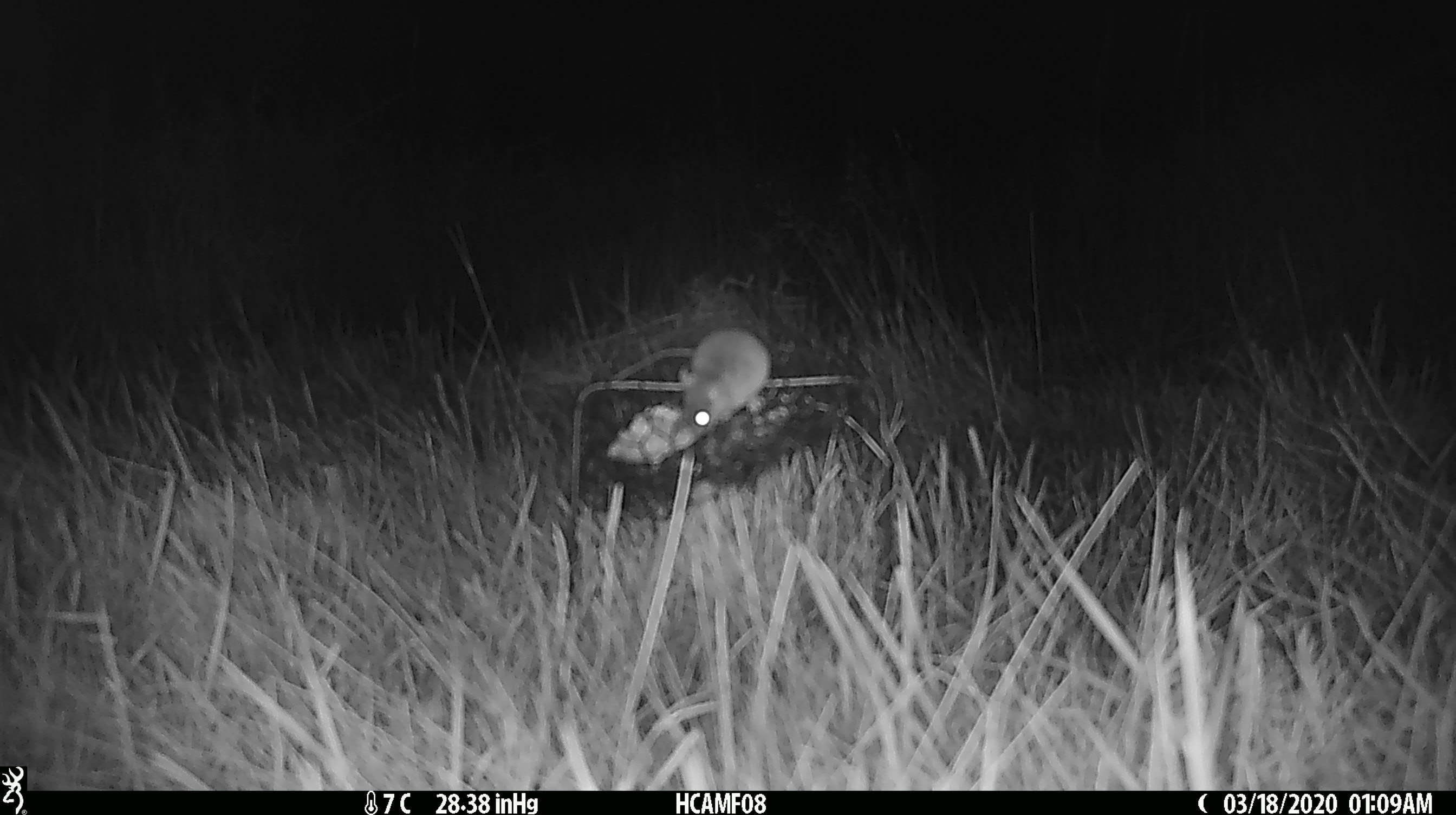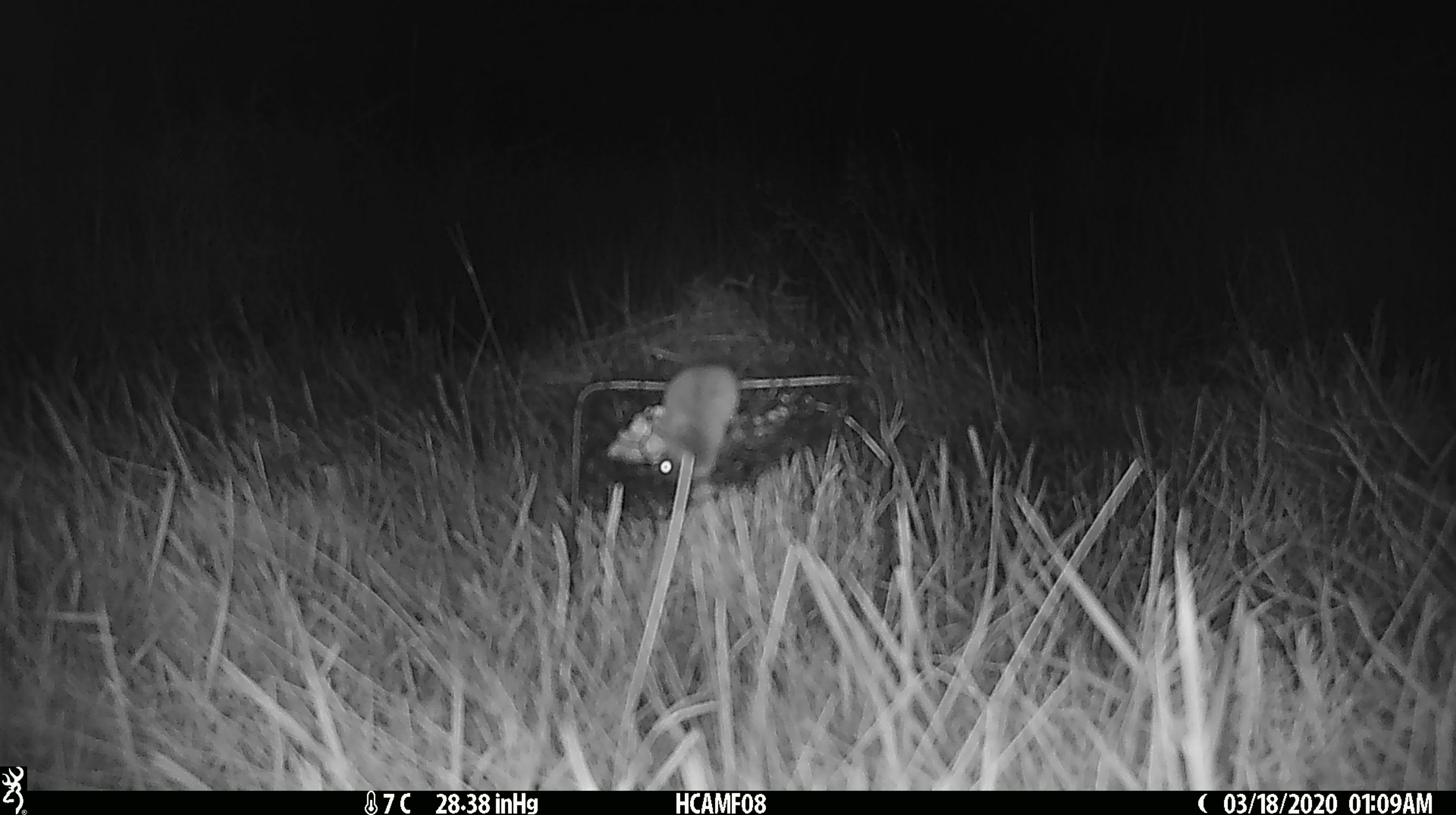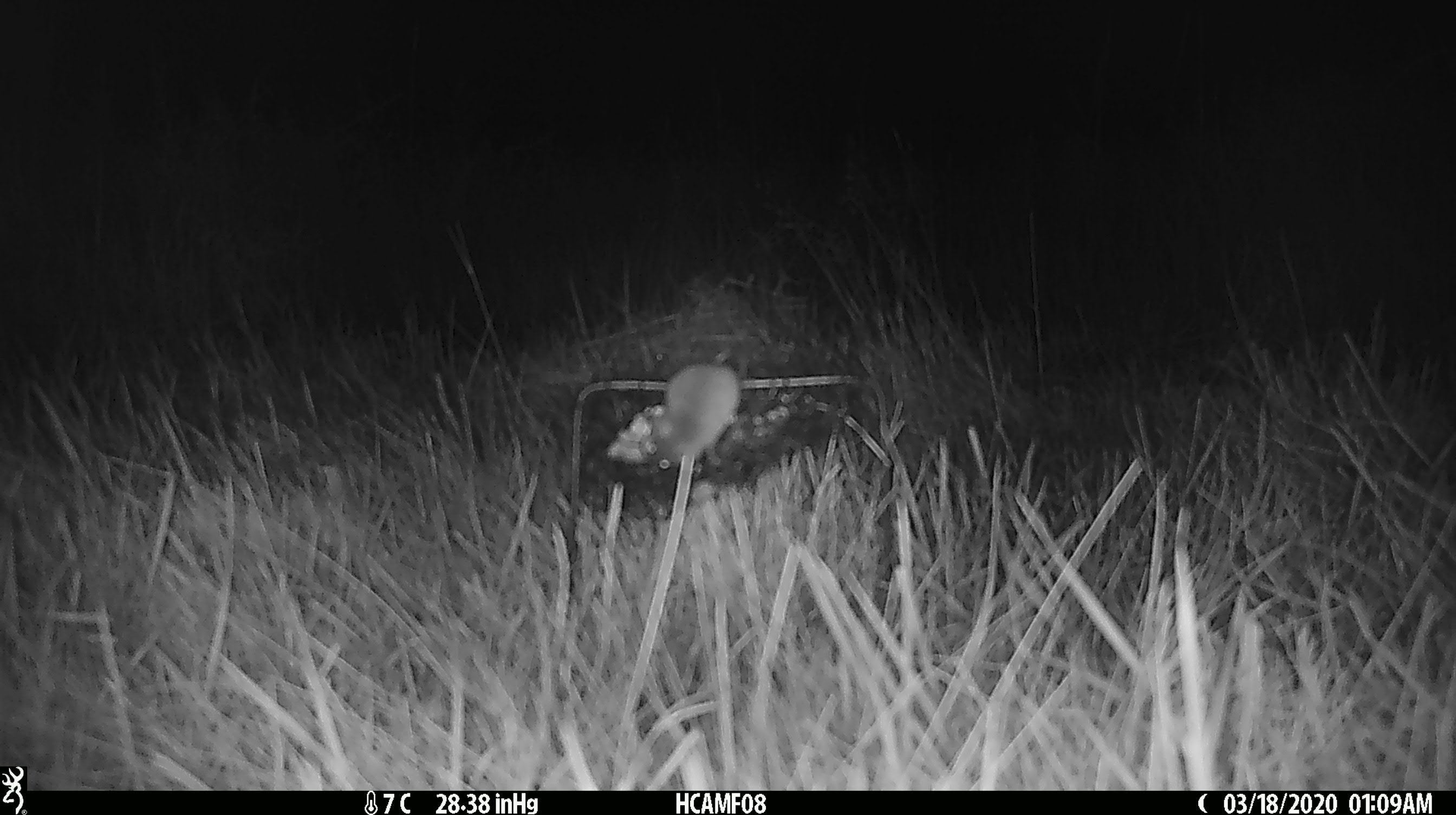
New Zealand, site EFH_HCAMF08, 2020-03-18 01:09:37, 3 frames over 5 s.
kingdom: Animalia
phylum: Chordata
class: Mammalia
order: Rodentia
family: Muridae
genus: Mus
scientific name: Mus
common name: mouse